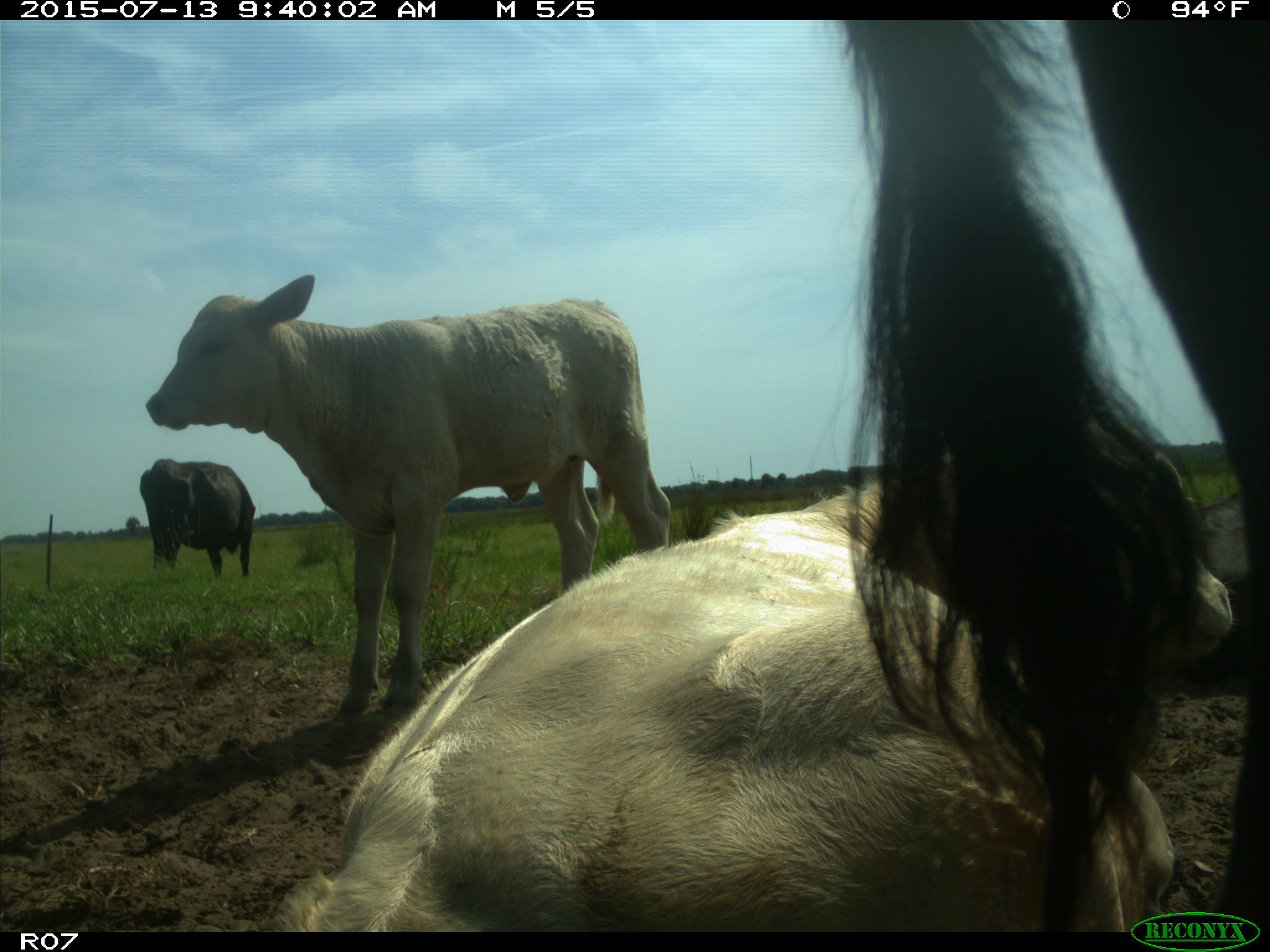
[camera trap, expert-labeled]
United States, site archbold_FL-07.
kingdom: Animalia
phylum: Chordata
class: Mammalia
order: Artiodactyla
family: Bovidae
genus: Bos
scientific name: Bos taurus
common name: domestic cow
Bos taurus (domestic cow).